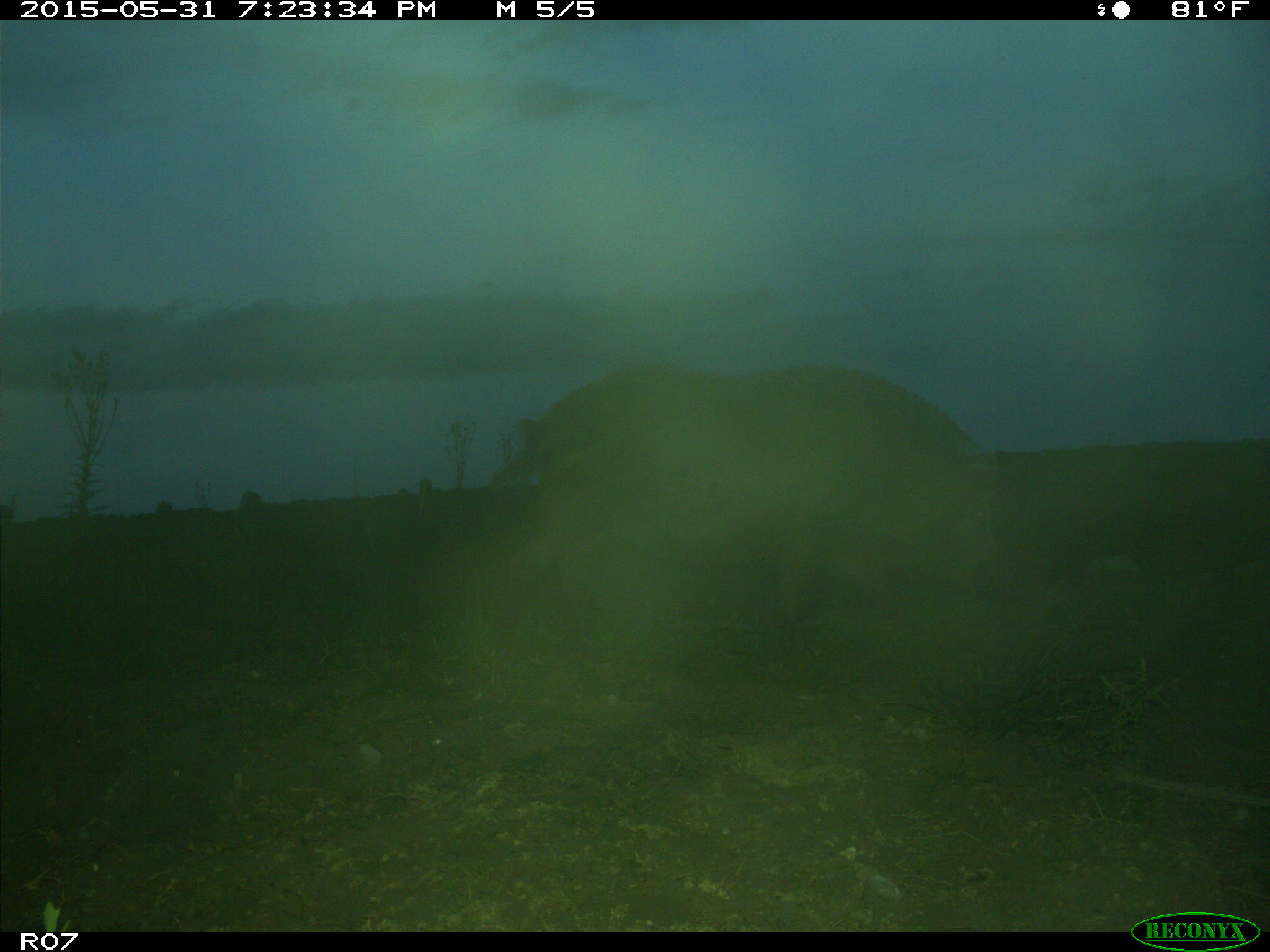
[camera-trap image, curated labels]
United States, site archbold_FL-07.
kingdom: Animalia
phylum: Chordata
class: Mammalia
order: Artiodactyla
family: Suidae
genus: Sus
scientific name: Sus scrofa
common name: wild boar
Sus scrofa (wild boar).